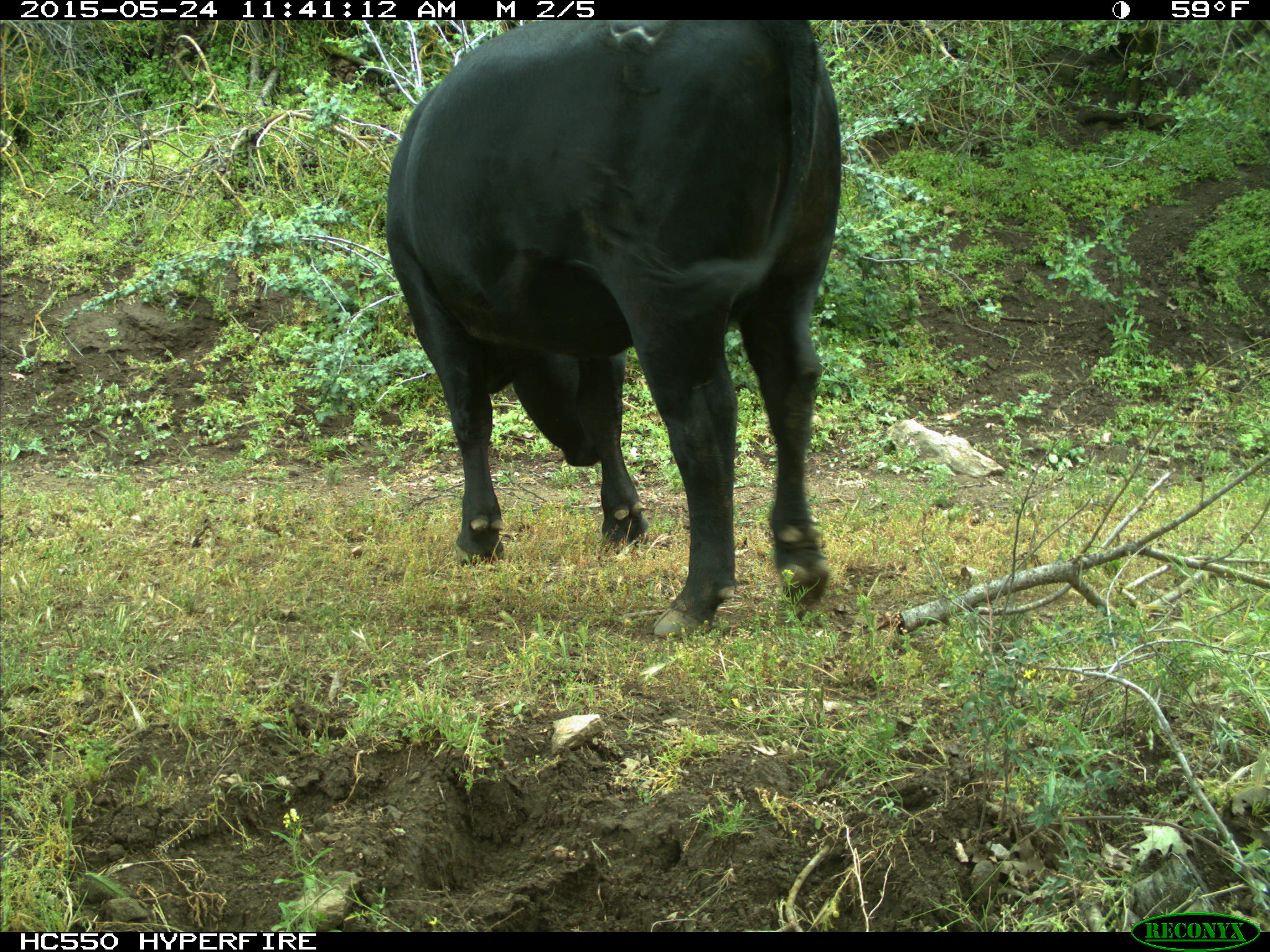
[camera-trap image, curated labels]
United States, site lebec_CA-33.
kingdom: Animalia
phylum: Chordata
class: Mammalia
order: Artiodactyla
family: Bovidae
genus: Bos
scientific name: Bos taurus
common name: domestic cow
Bos taurus (domestic cow).